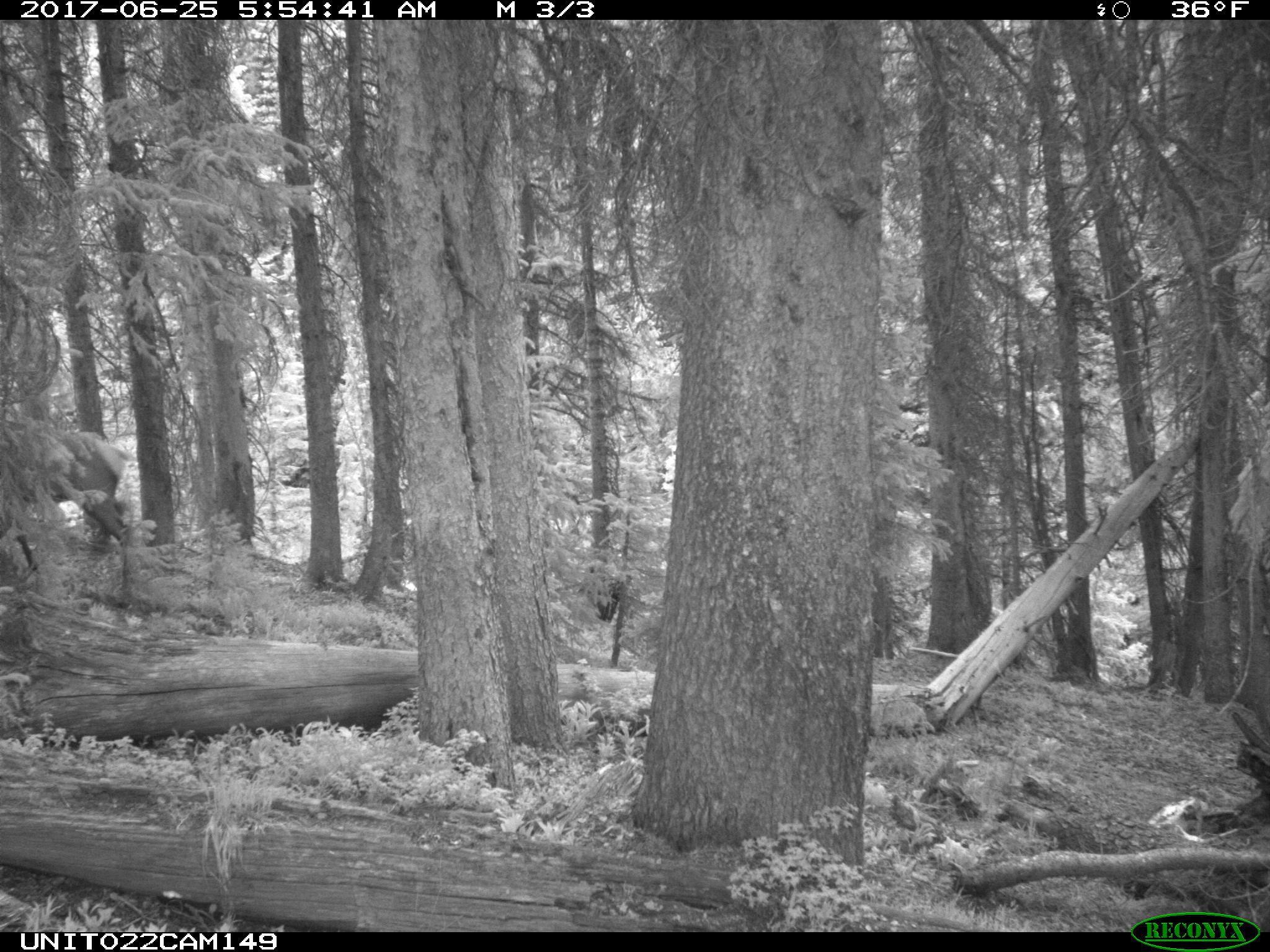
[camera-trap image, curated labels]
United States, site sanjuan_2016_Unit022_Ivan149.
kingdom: Animalia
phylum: Chordata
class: Mammalia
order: Artiodactyla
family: Cervidae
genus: Cervus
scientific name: Cervus elaphus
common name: red deer